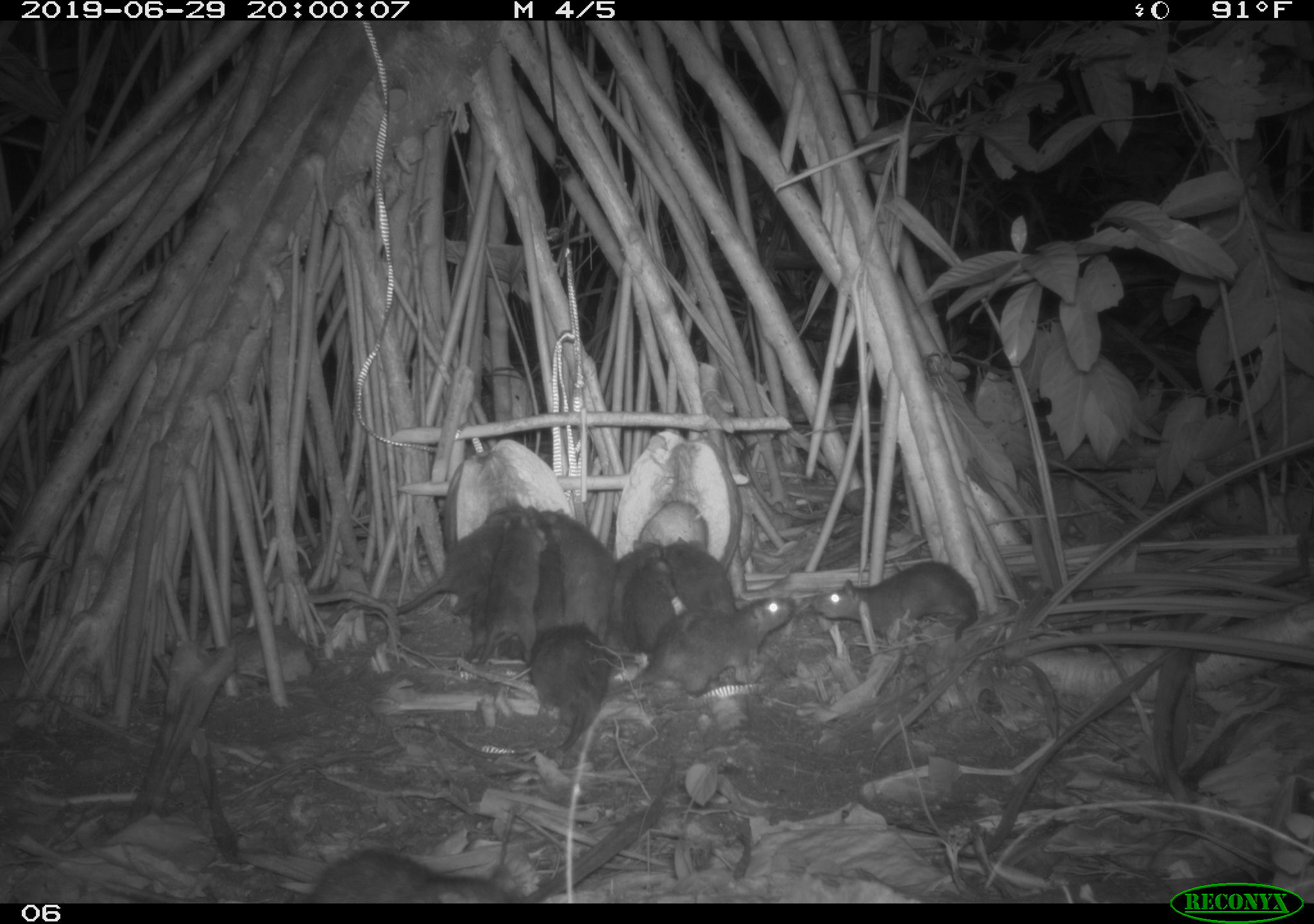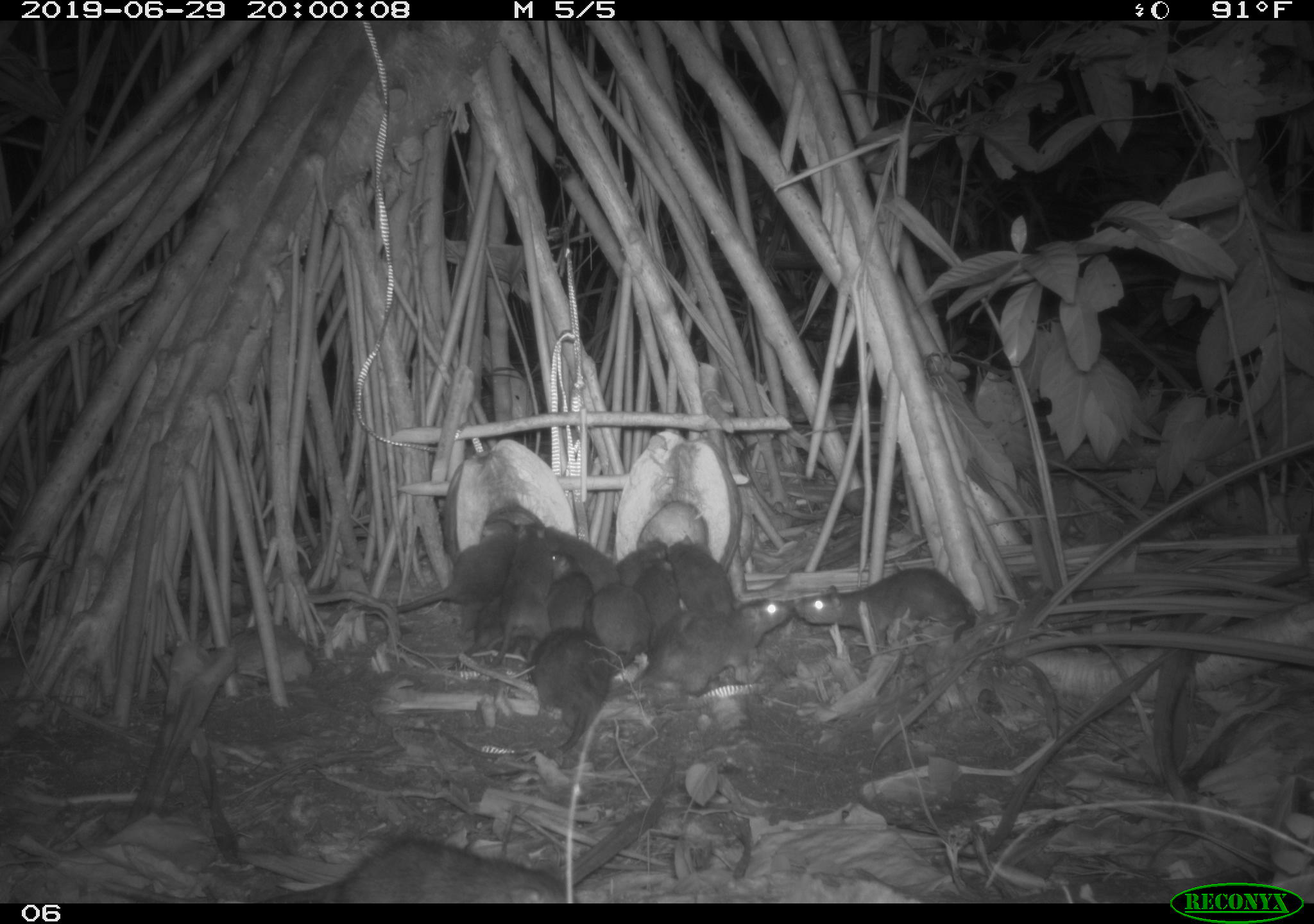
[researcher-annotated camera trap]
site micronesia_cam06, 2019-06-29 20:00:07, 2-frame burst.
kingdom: Animalia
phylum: Chordata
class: Mammalia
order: Rodentia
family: Muridae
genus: Rattus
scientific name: Rattus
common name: rat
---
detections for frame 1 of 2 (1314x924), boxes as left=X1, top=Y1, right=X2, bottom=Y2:
rat: left=601, top=592, right=800, bottom=699; left=371, top=505, right=517, bottom=632; left=805, top=558, right=989, bottom=644; left=462, top=502, right=553, bottom=671; left=304, top=842, right=526, bottom=901; left=525, top=617, right=612, bottom=762; left=537, top=505, right=624, bottom=637; left=507, top=502, right=568, bottom=665; left=606, top=536, right=670, bottom=656; left=620, top=555, right=681, bottom=660; left=660, top=537, right=738, bottom=613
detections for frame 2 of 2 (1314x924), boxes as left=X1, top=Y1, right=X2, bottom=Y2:
rat: left=24, top=825, right=583, bottom=903; left=393, top=623, right=615, bottom=760; left=600, top=597, right=795, bottom=710; left=353, top=514, right=520, bottom=619; left=792, top=561, right=982, bottom=645; left=493, top=522, right=545, bottom=674; left=665, top=531, right=744, bottom=617; left=586, top=577, right=657, bottom=669; left=532, top=522, right=615, bottom=588; left=457, top=590, right=529, bottom=665; left=545, top=551, right=601, bottom=637; left=631, top=552, right=682, bottom=645; left=615, top=537, right=670, bottom=586